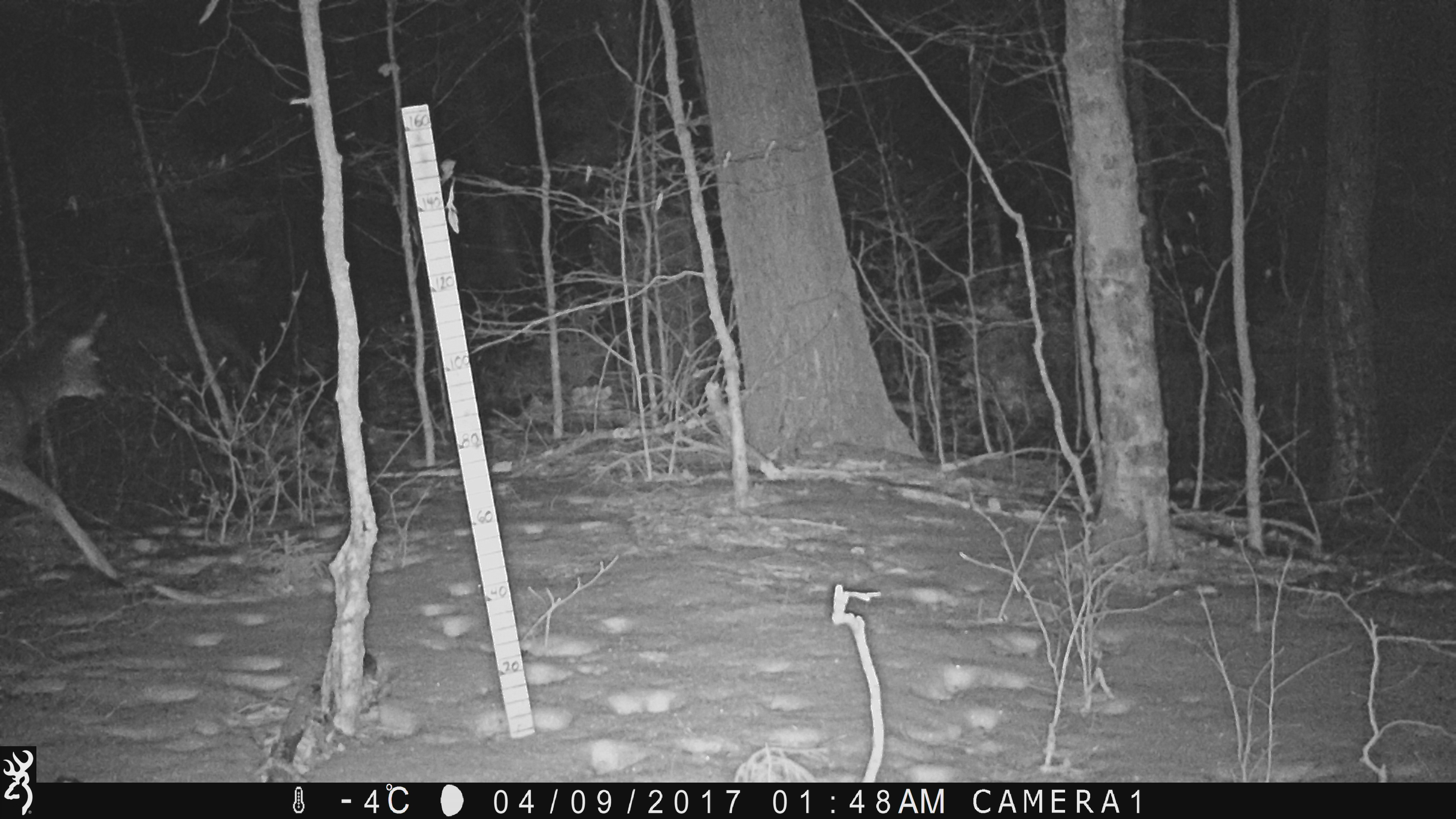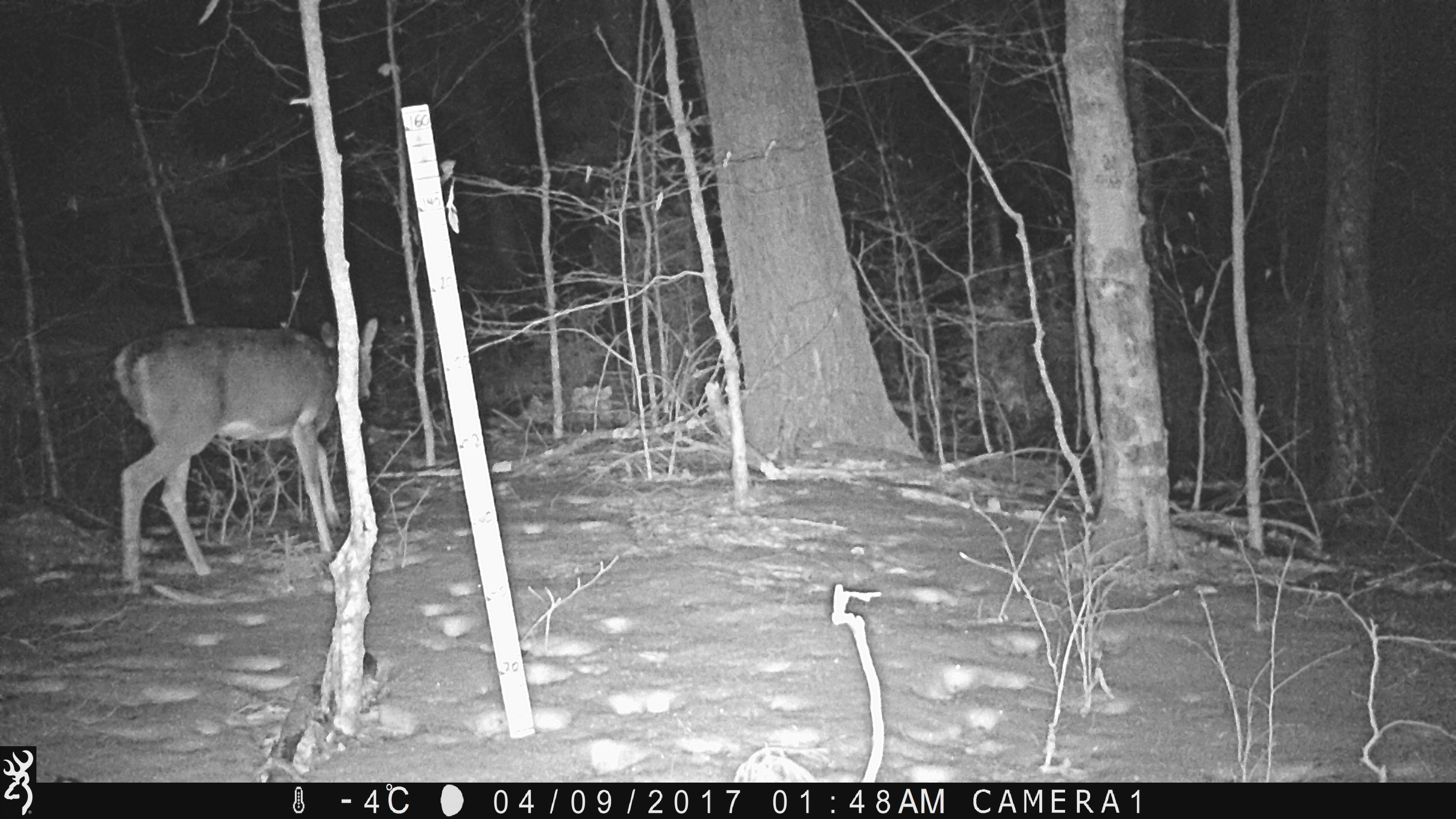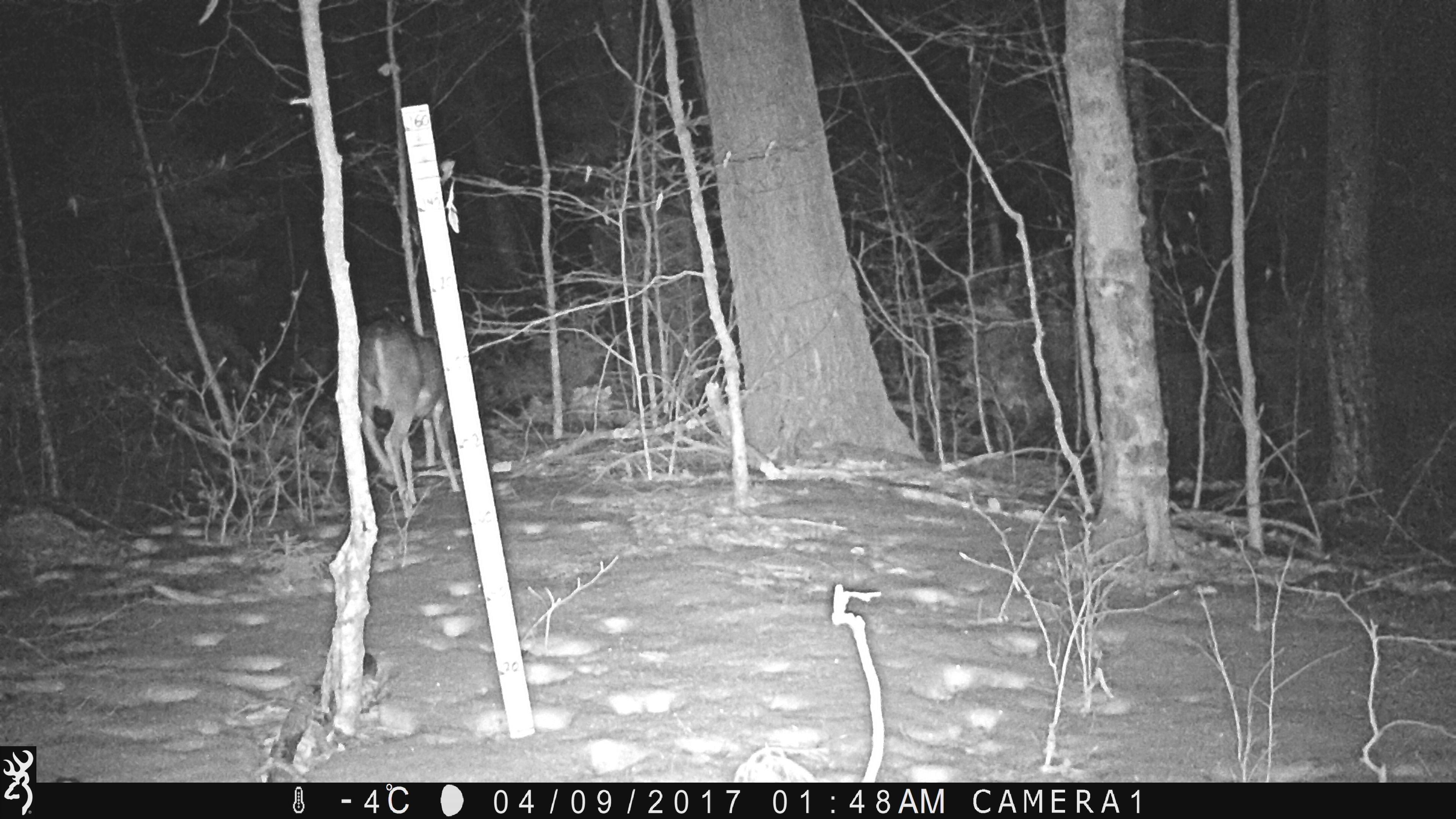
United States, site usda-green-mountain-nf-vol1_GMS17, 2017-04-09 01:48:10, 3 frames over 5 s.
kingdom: Animalia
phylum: Chordata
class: Mammalia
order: Artiodactyla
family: Cervidae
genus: Odocoileus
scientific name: Odocoileus virginianus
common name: white-tailed deer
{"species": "white-tailed deer (Odocoileus virginianus)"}